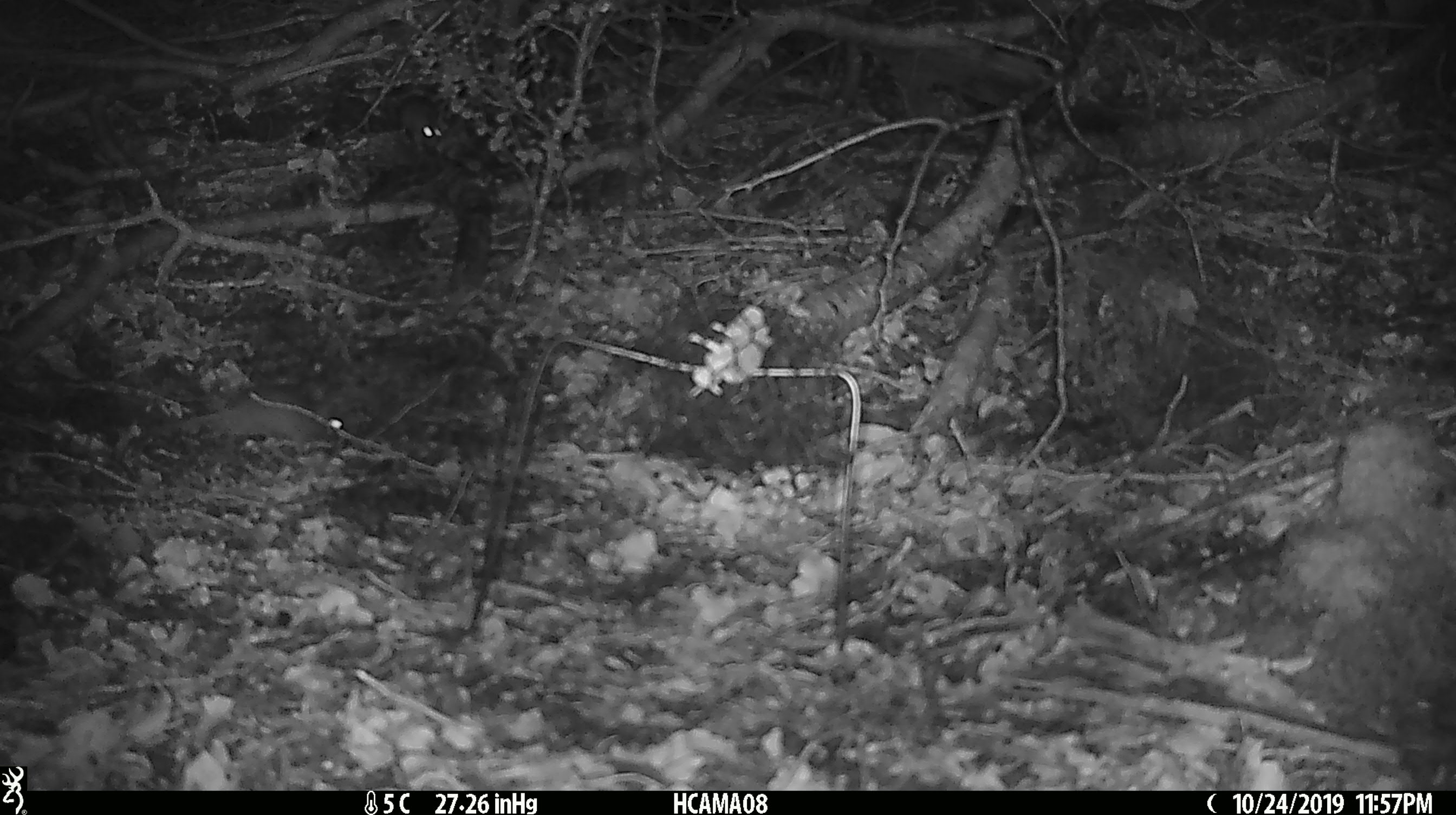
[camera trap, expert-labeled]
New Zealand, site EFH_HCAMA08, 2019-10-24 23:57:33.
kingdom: Animalia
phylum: Chordata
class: Mammalia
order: Rodentia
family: Muridae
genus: Mus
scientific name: Mus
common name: mouse